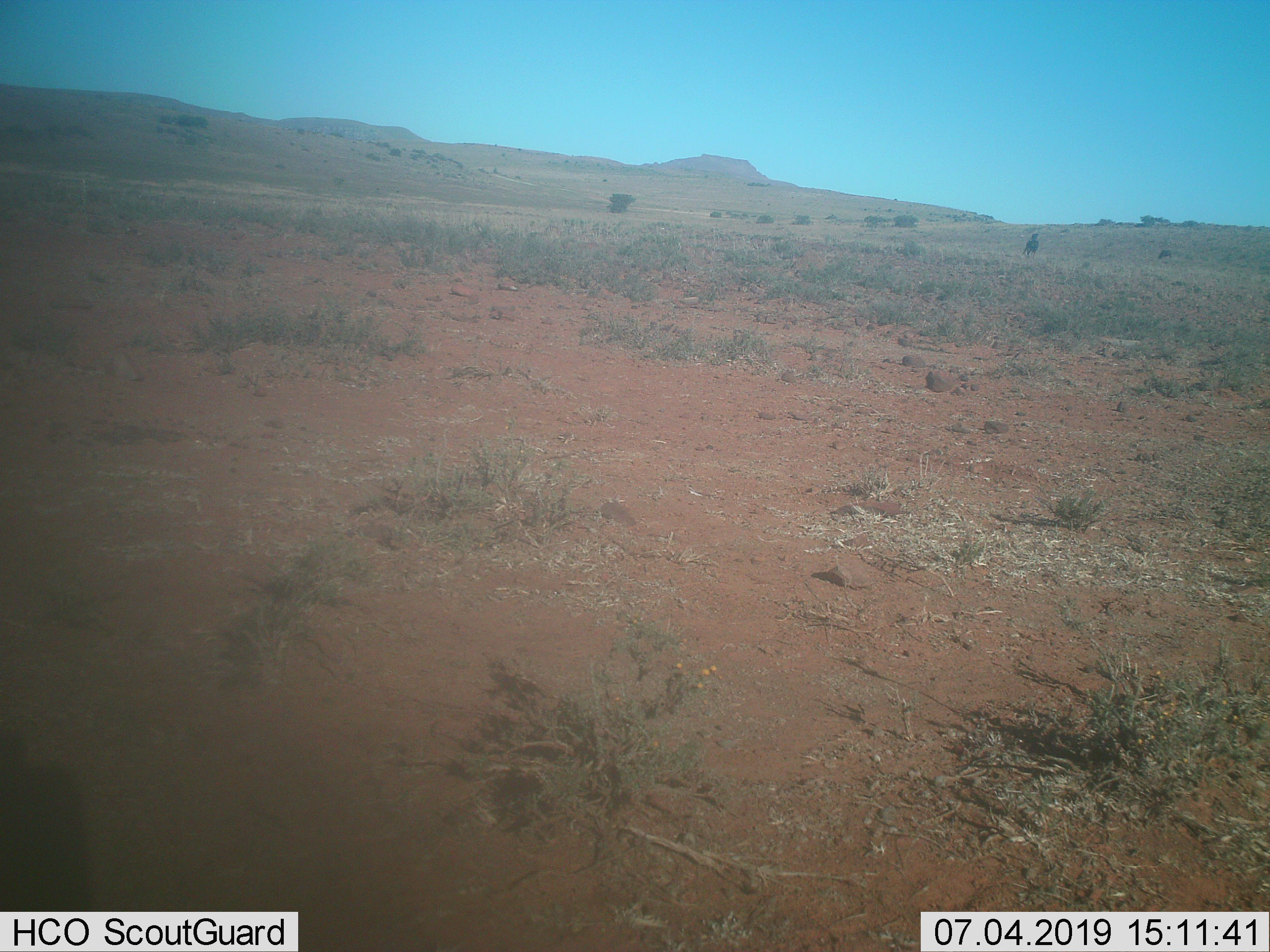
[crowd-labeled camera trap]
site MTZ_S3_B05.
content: unidentified animal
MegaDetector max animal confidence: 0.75